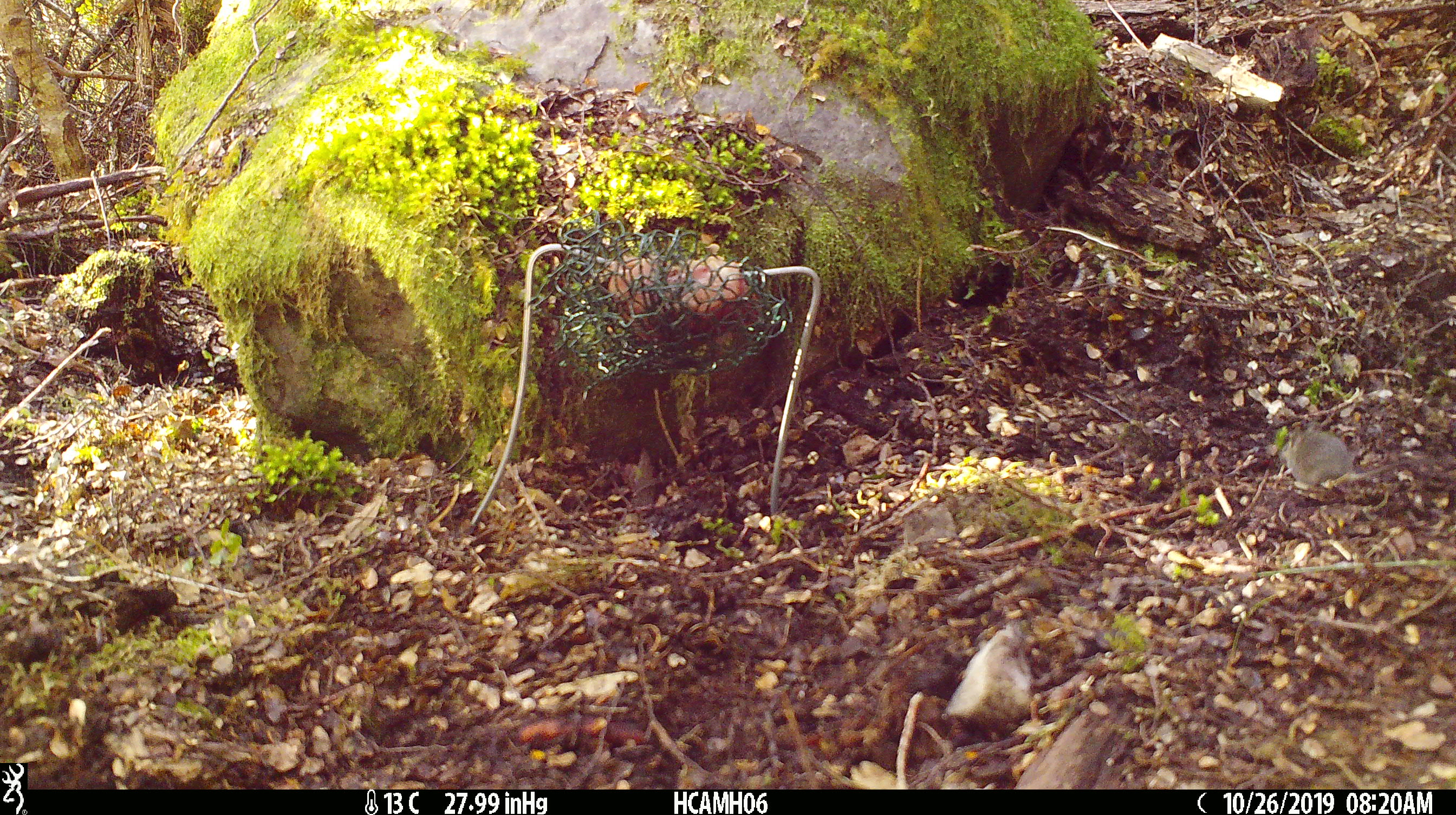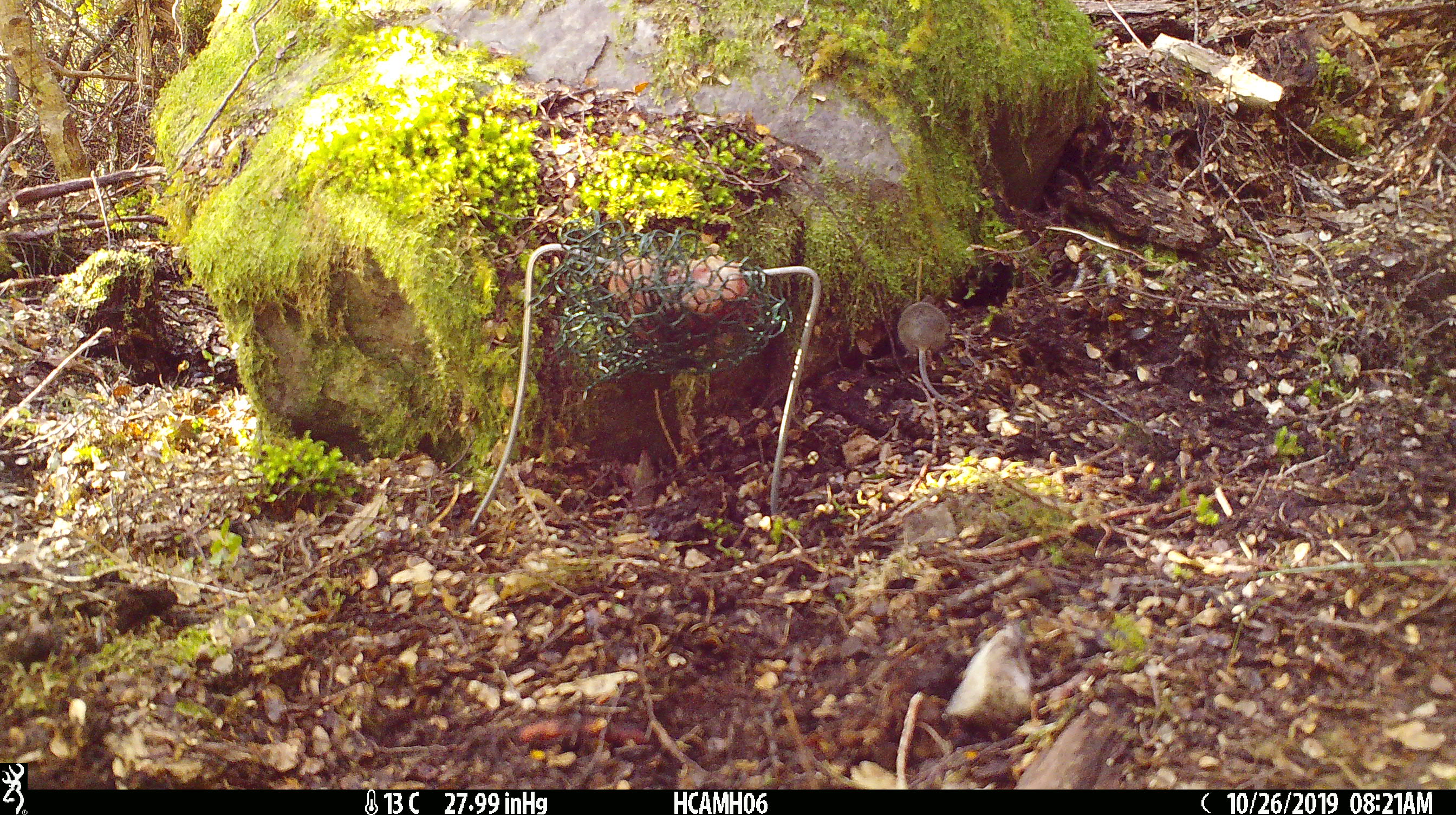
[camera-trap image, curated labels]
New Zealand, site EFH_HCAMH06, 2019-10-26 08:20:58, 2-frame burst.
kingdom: Animalia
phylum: Chordata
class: Mammalia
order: Rodentia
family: Muridae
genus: Mus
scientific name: Mus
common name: mouse